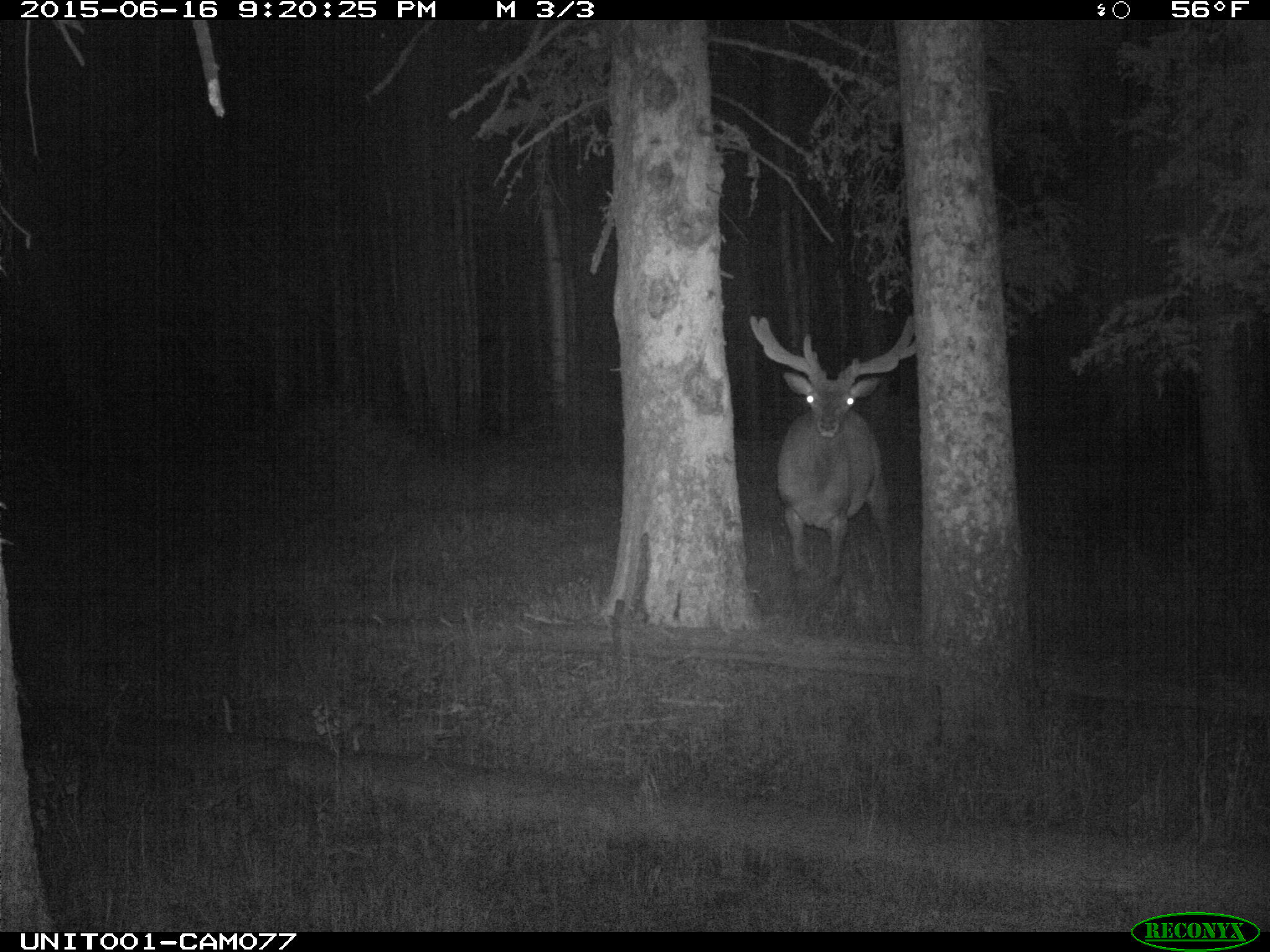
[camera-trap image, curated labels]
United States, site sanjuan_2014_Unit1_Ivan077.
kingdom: Animalia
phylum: Chordata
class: Mammalia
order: Artiodactyla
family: Cervidae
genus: Cervus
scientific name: Cervus elaphus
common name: red deer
Cervus elaphus (red deer).